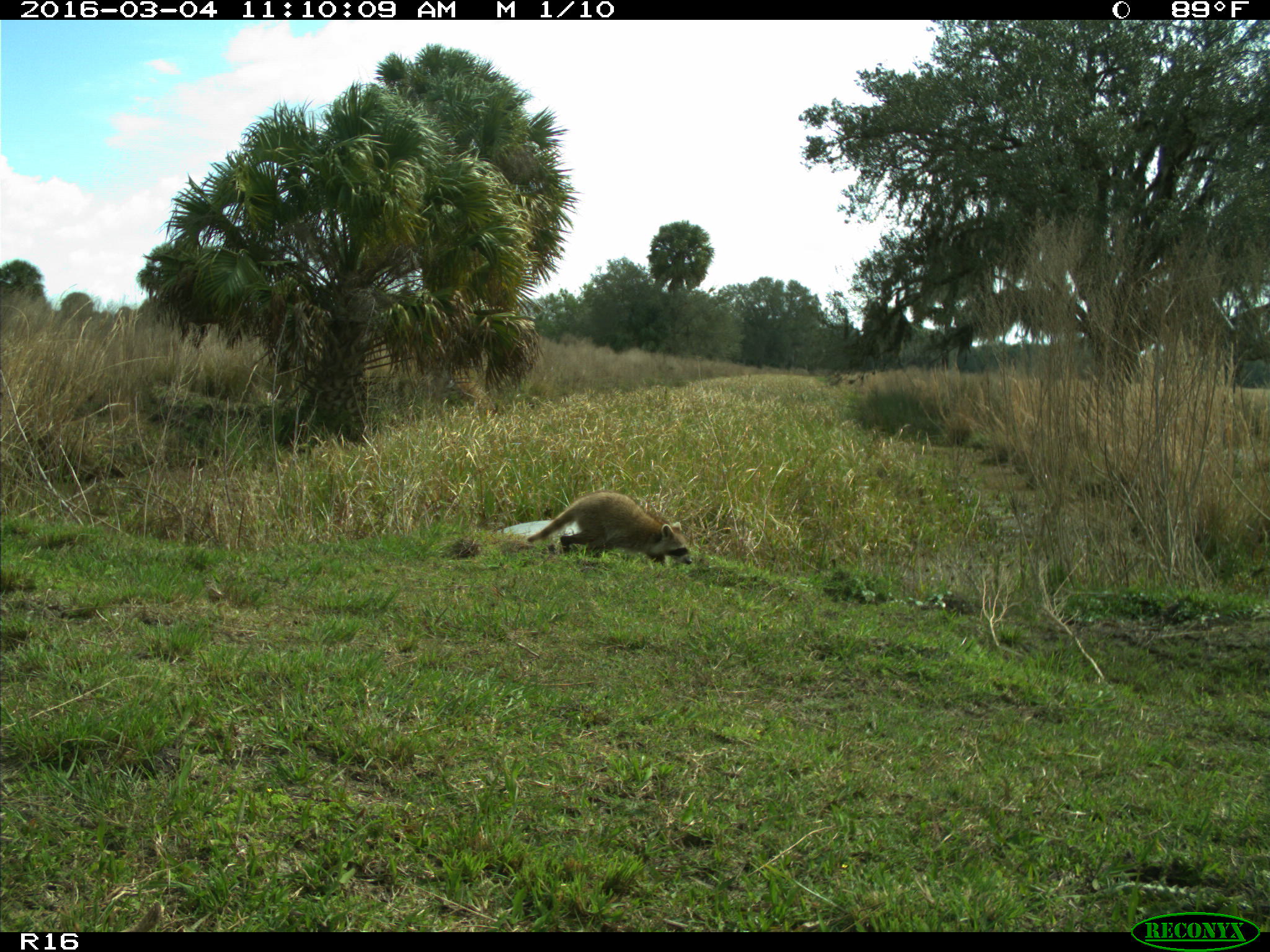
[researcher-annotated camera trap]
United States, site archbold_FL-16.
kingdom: Animalia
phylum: Chordata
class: Mammalia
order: Carnivora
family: Procyonidae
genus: Procyon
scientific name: Procyon lotor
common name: common raccoon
Procyon lotor (common raccoon).